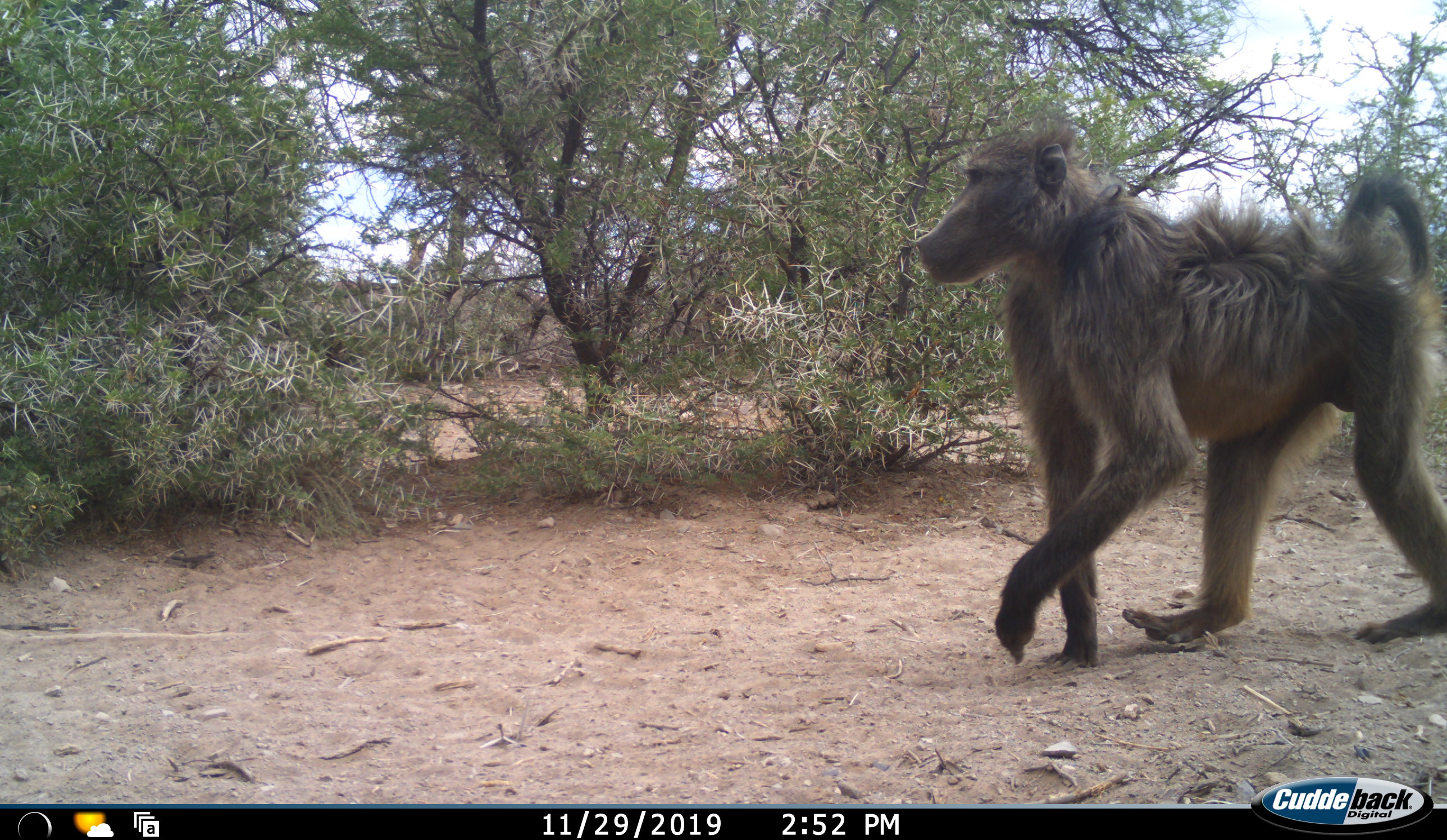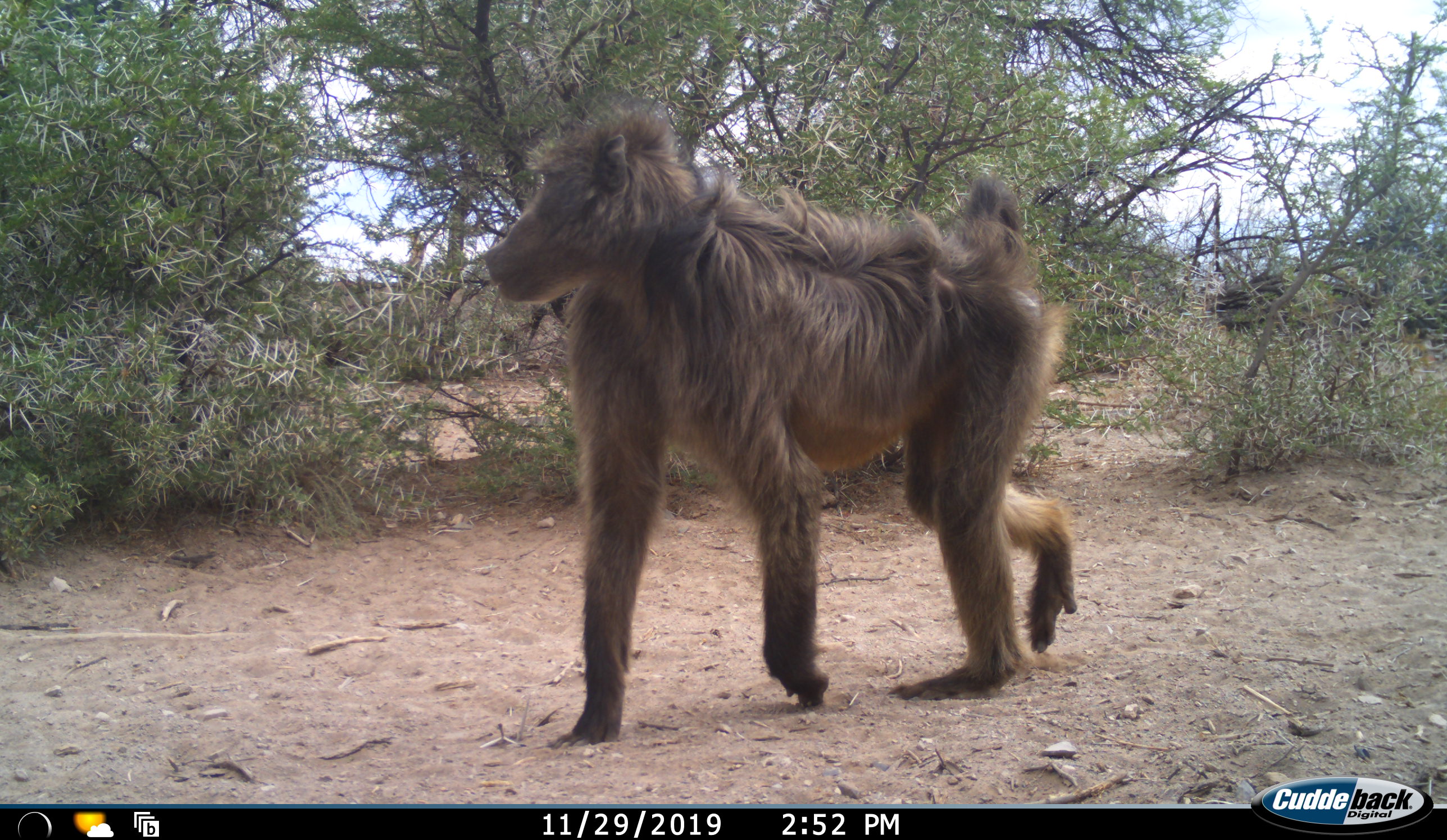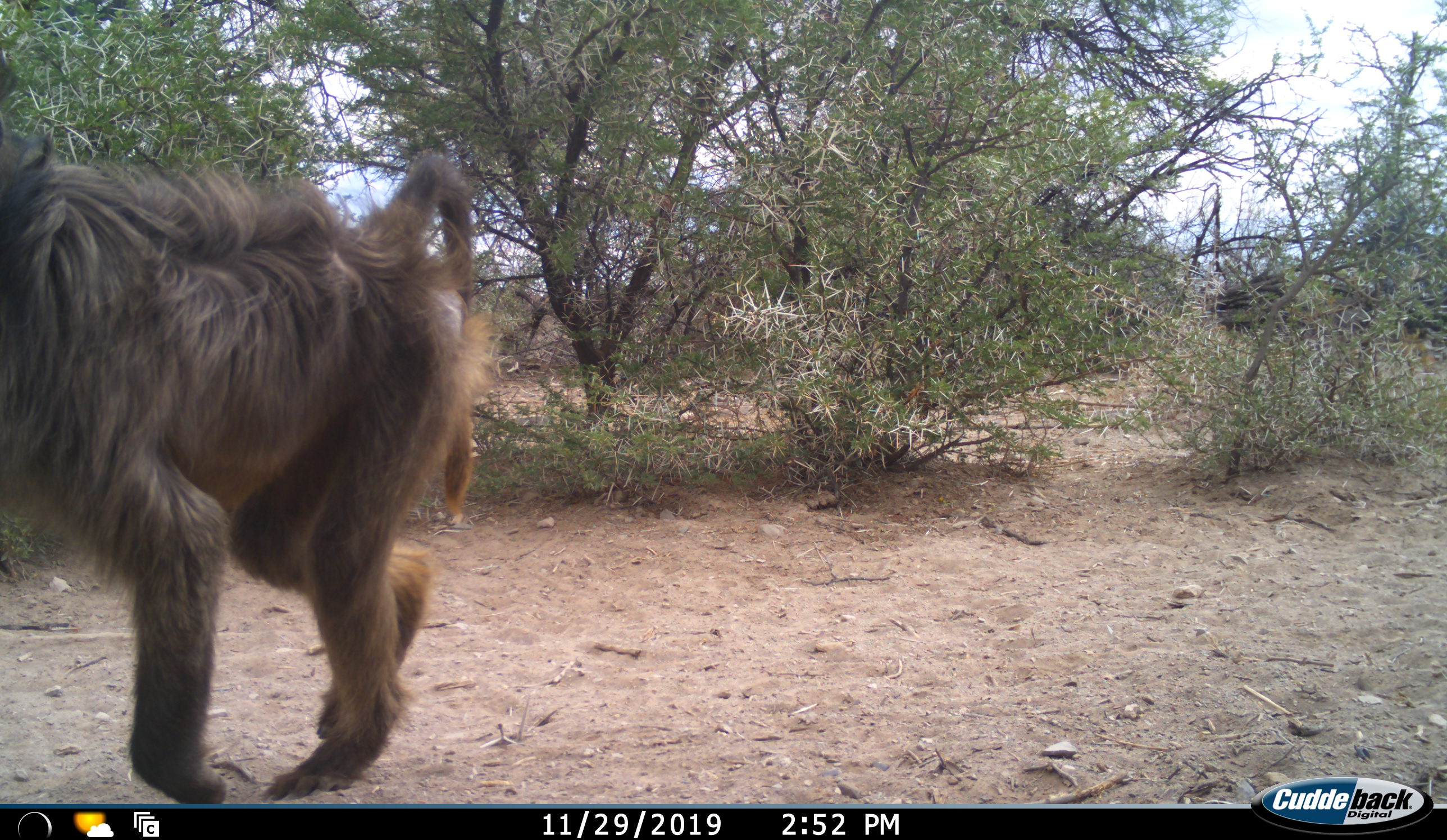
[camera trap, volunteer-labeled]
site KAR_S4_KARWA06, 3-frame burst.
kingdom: Animalia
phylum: Chordata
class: Mammalia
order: Primates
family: Cercopithecidae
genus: Papio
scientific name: Papio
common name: baboon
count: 1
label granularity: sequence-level